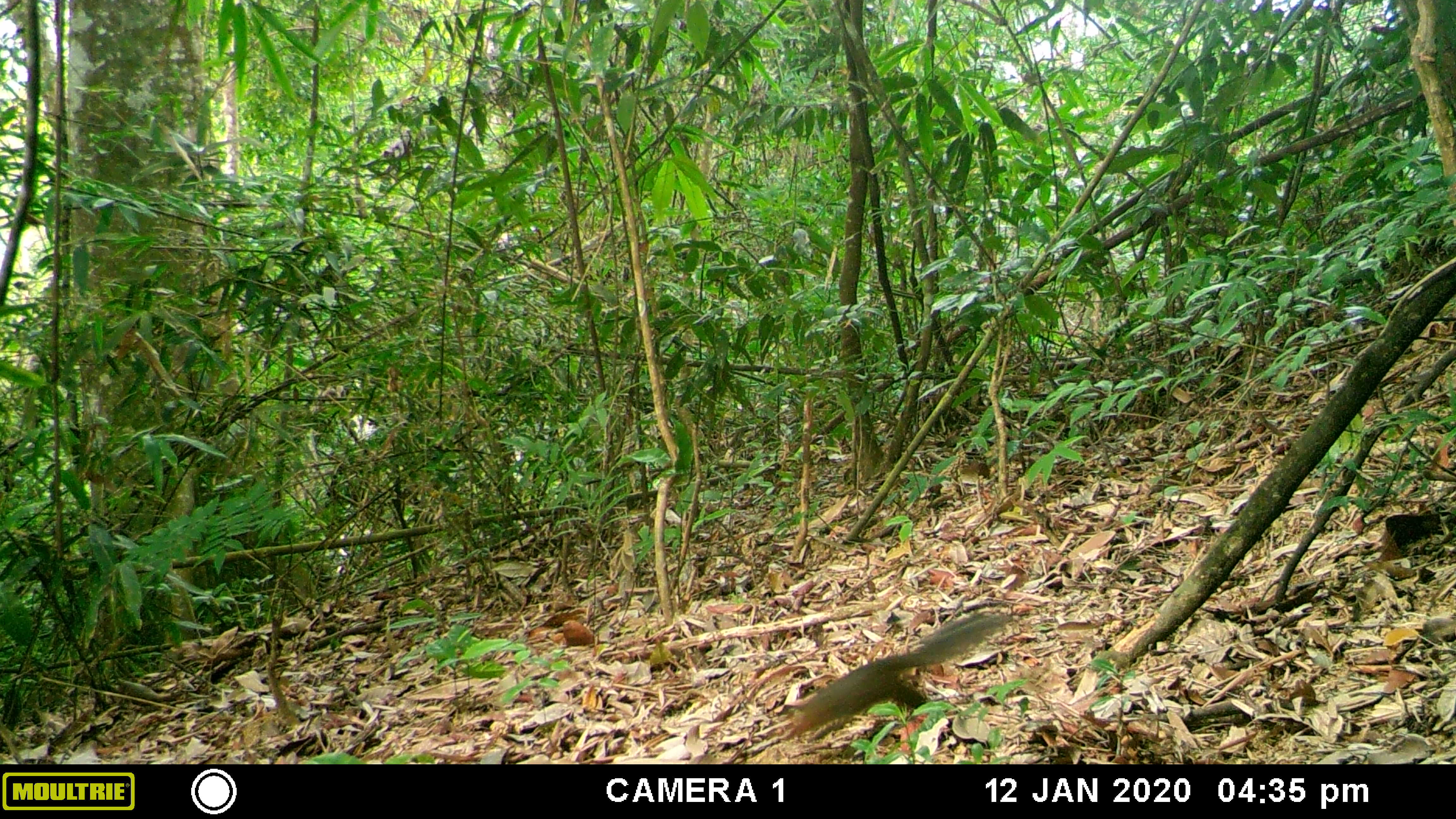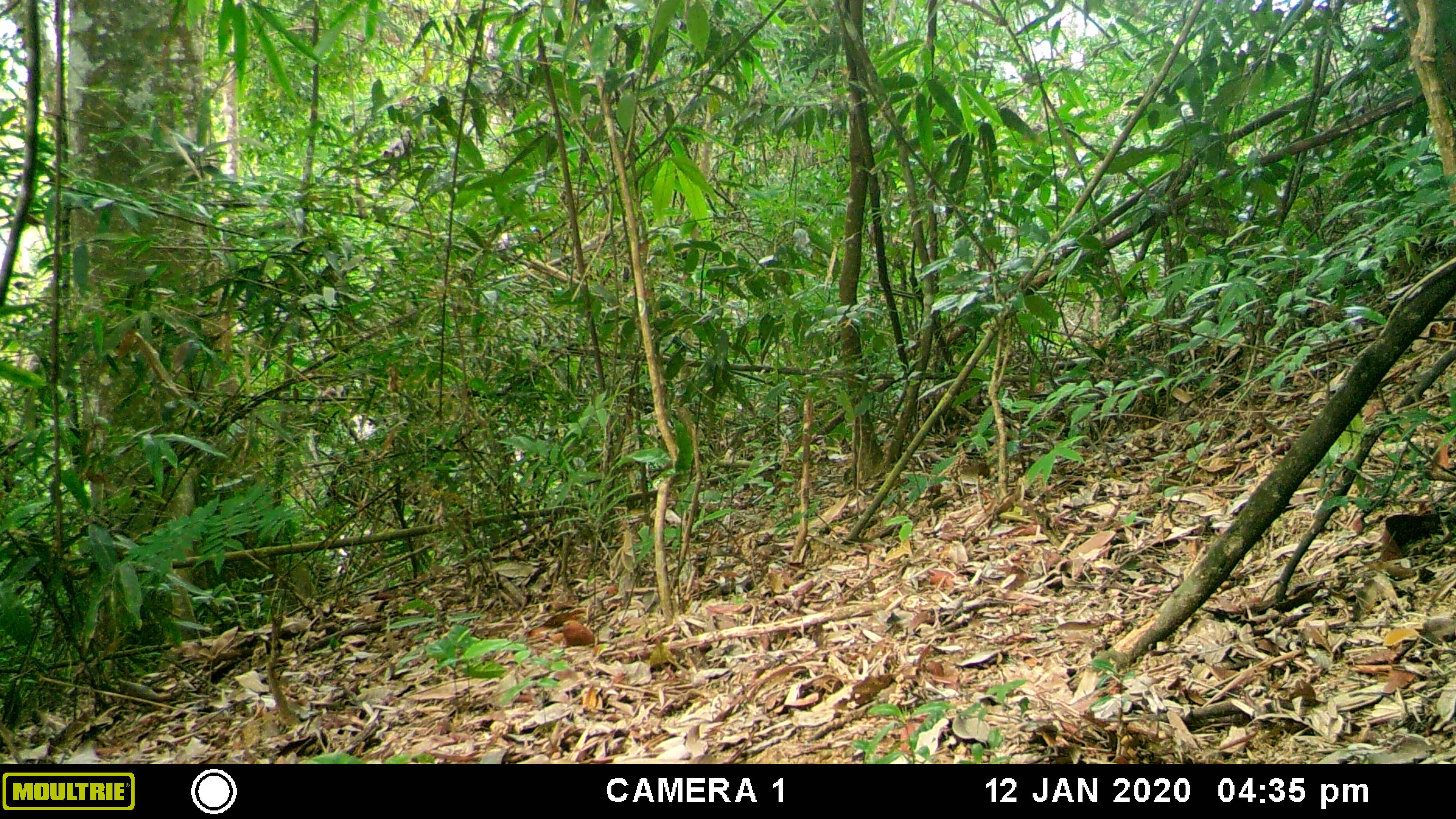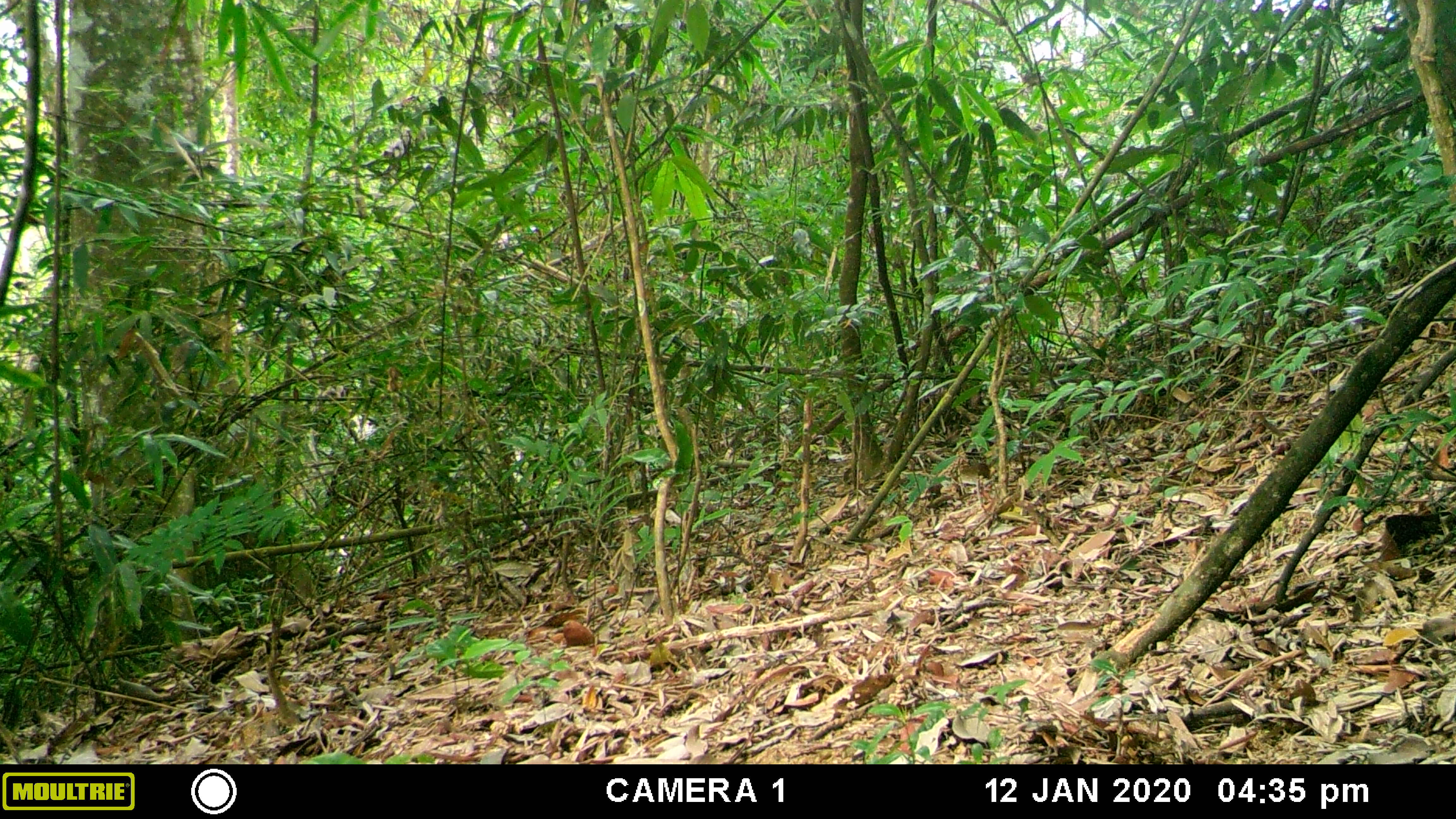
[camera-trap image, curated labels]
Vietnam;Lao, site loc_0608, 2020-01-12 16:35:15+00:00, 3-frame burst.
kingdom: Animalia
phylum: Chordata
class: Mammalia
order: Rodentia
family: Sciuridae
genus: Dremomys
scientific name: Dremomys rufigenis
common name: red-cheeked squirrel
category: red cheeked squirrel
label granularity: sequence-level